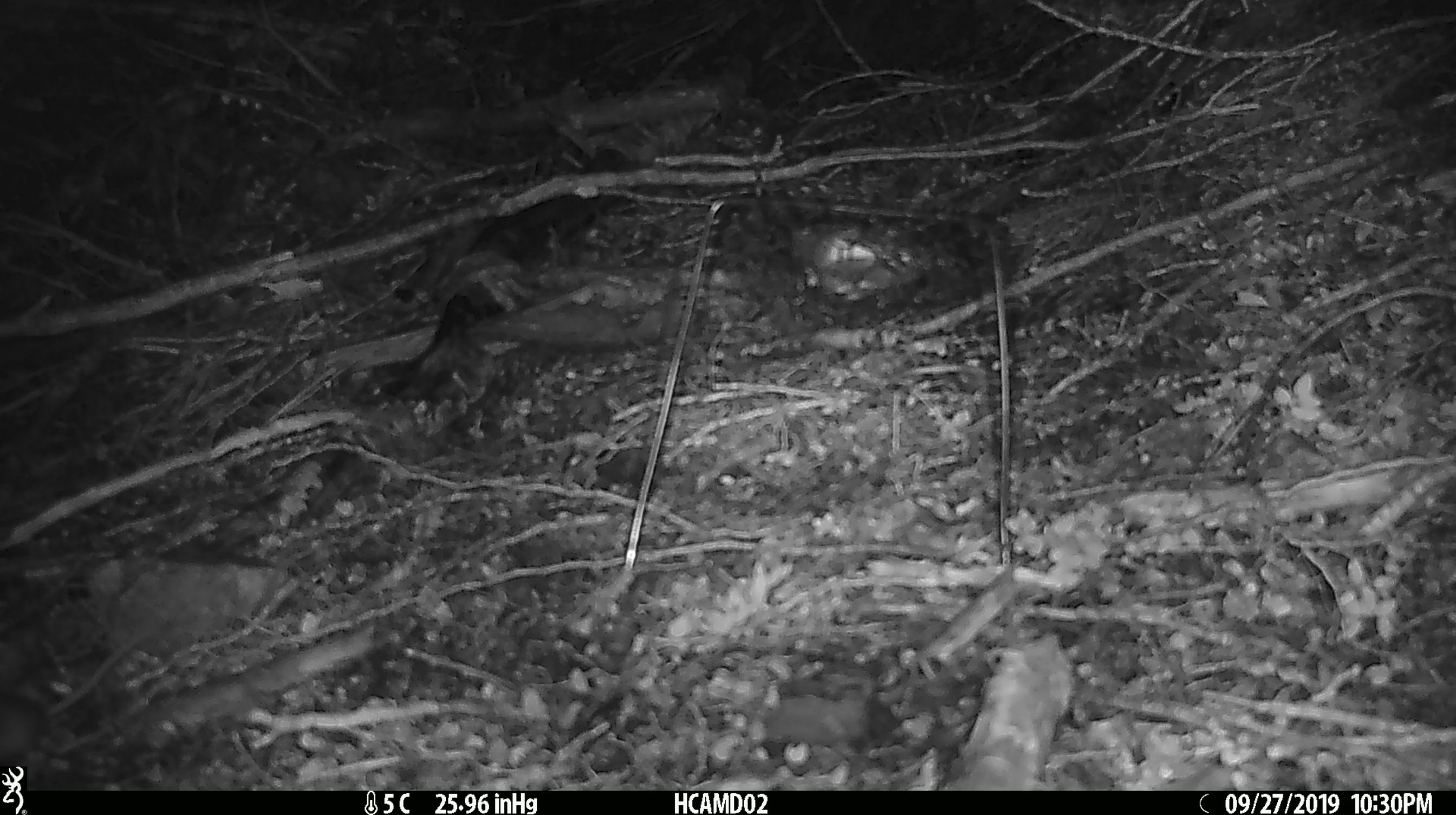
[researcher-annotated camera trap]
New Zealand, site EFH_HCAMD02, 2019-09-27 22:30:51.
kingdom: Animalia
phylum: Chordata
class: Mammalia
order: Rodentia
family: Muridae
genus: Mus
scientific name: Mus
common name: mouse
Mouse (Mus).